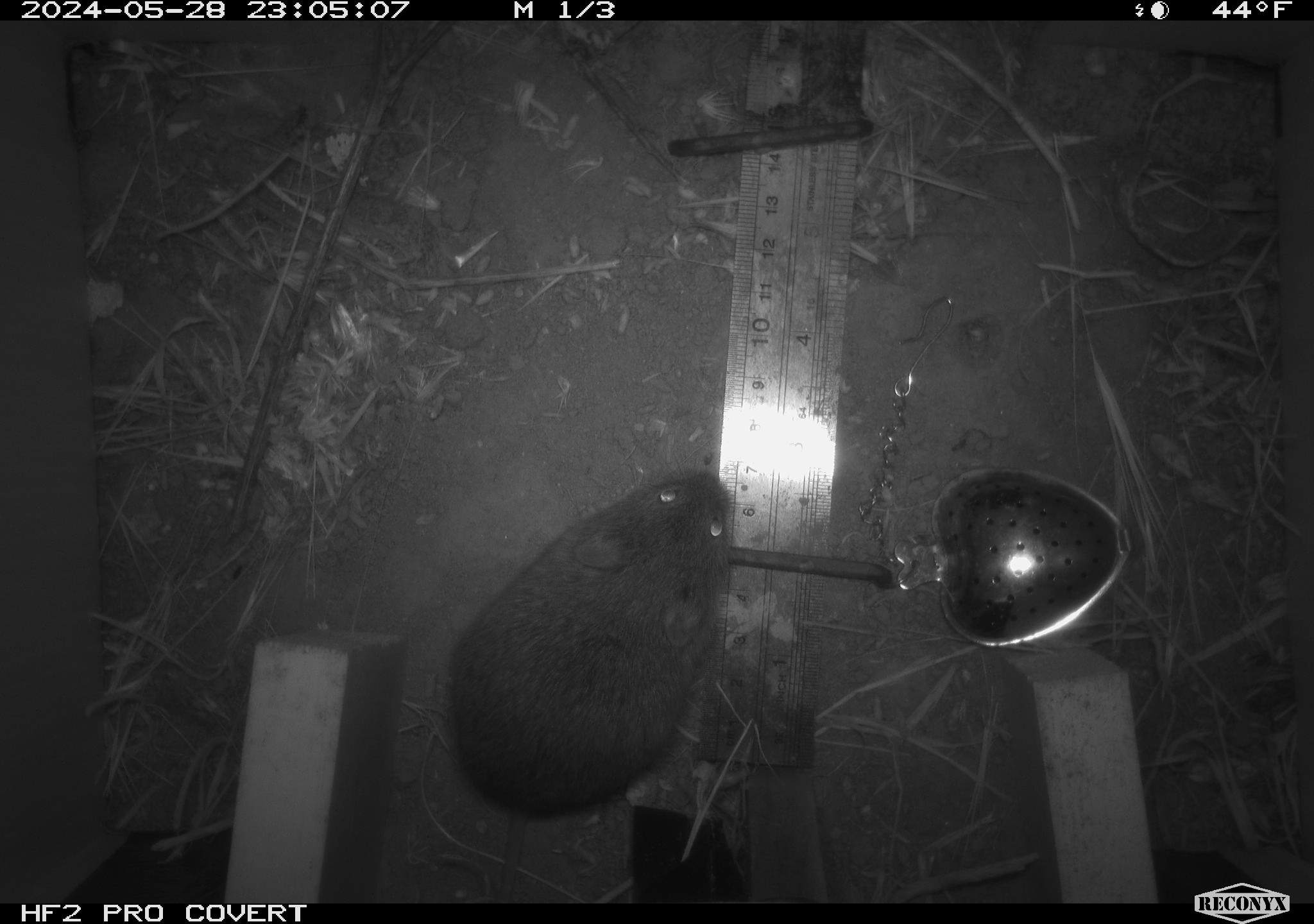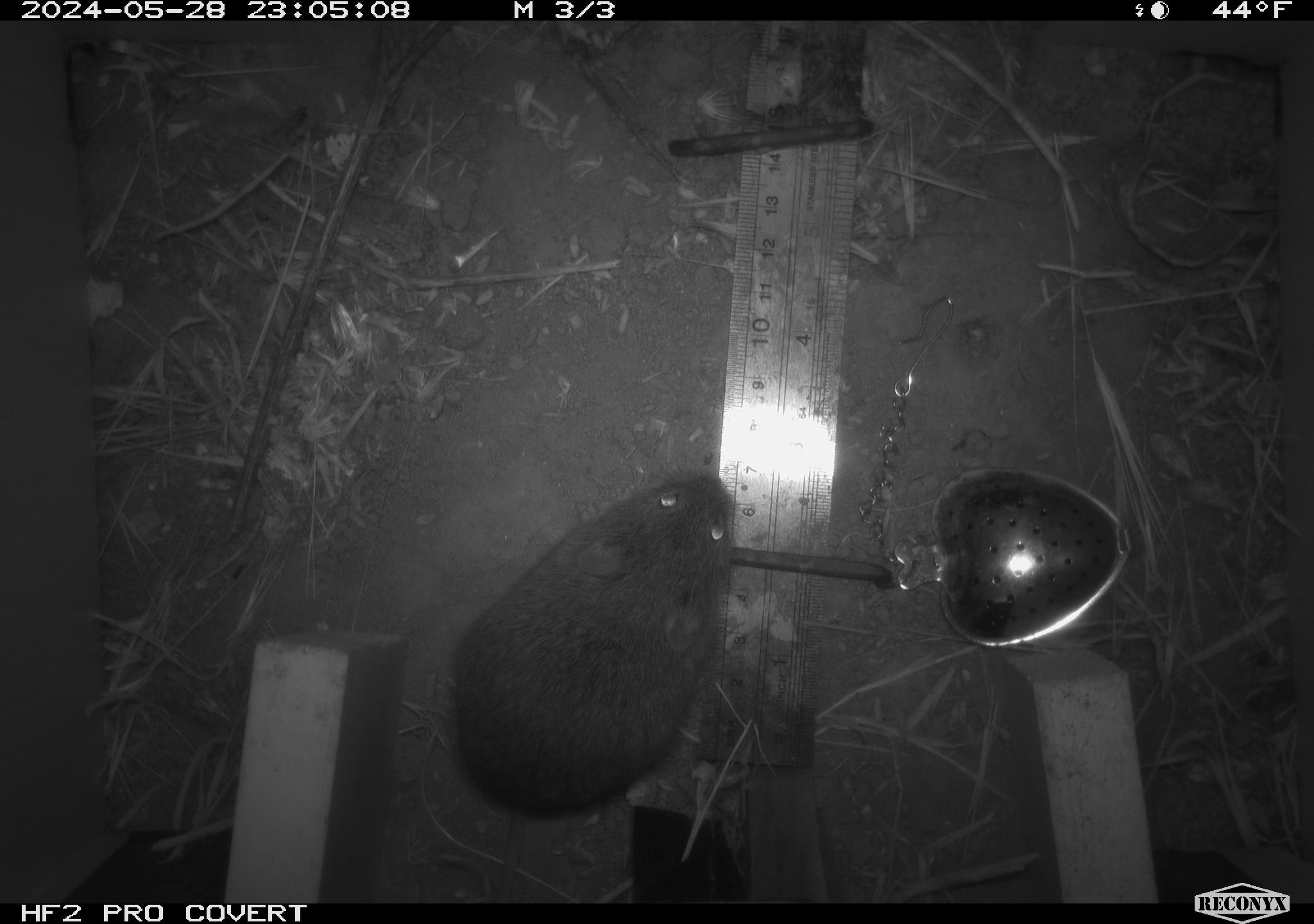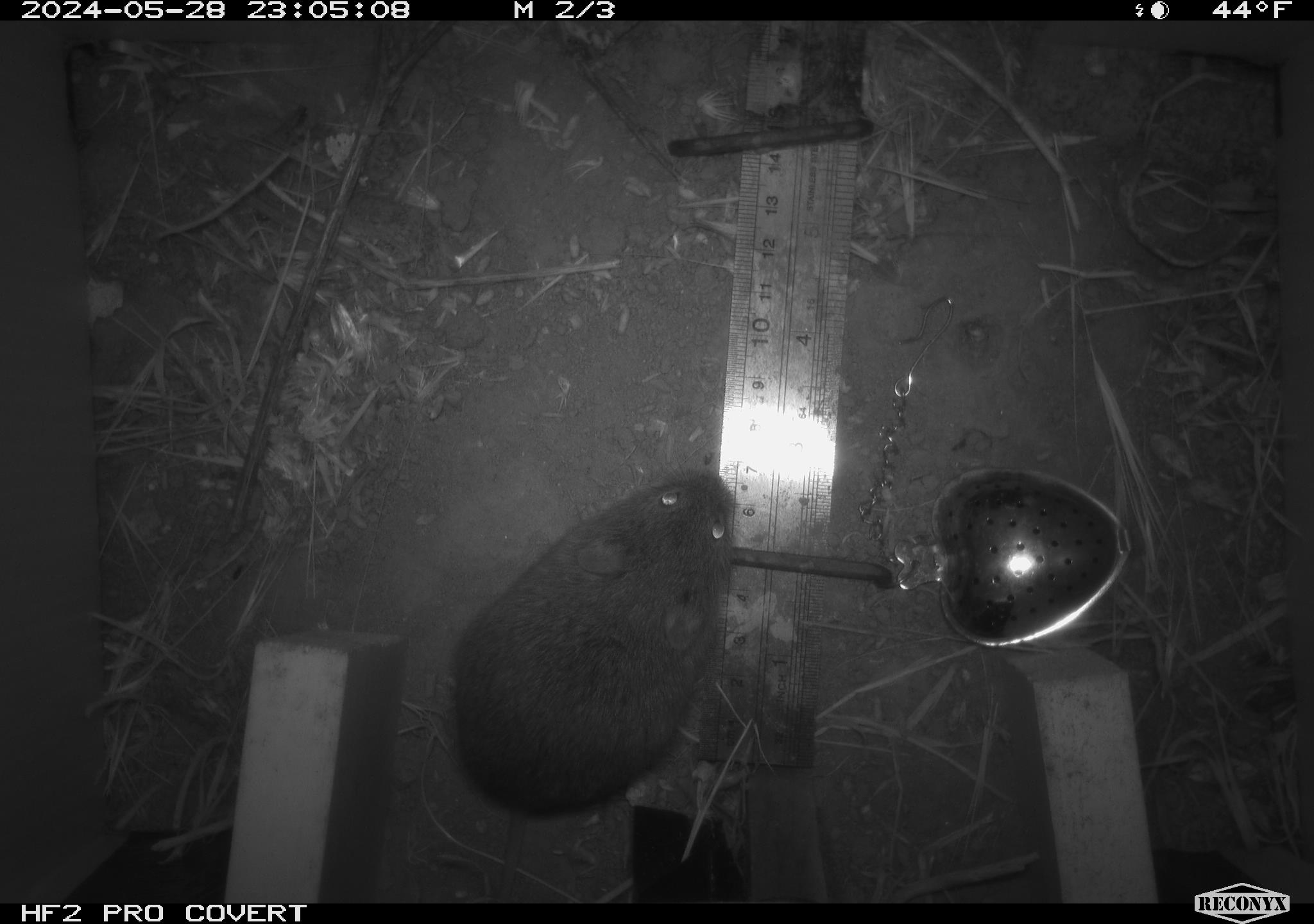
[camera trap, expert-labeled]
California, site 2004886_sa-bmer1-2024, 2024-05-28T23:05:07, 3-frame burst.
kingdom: Animalia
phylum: Chordata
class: Mammalia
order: Rodentia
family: Cricetidae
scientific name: Arvicolinae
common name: voles, lemmings, and muskrats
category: arvicolinae subfamily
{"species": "arvicolinae subfamily (voles, lemmings, and muskrats) (Arvicolinae)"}